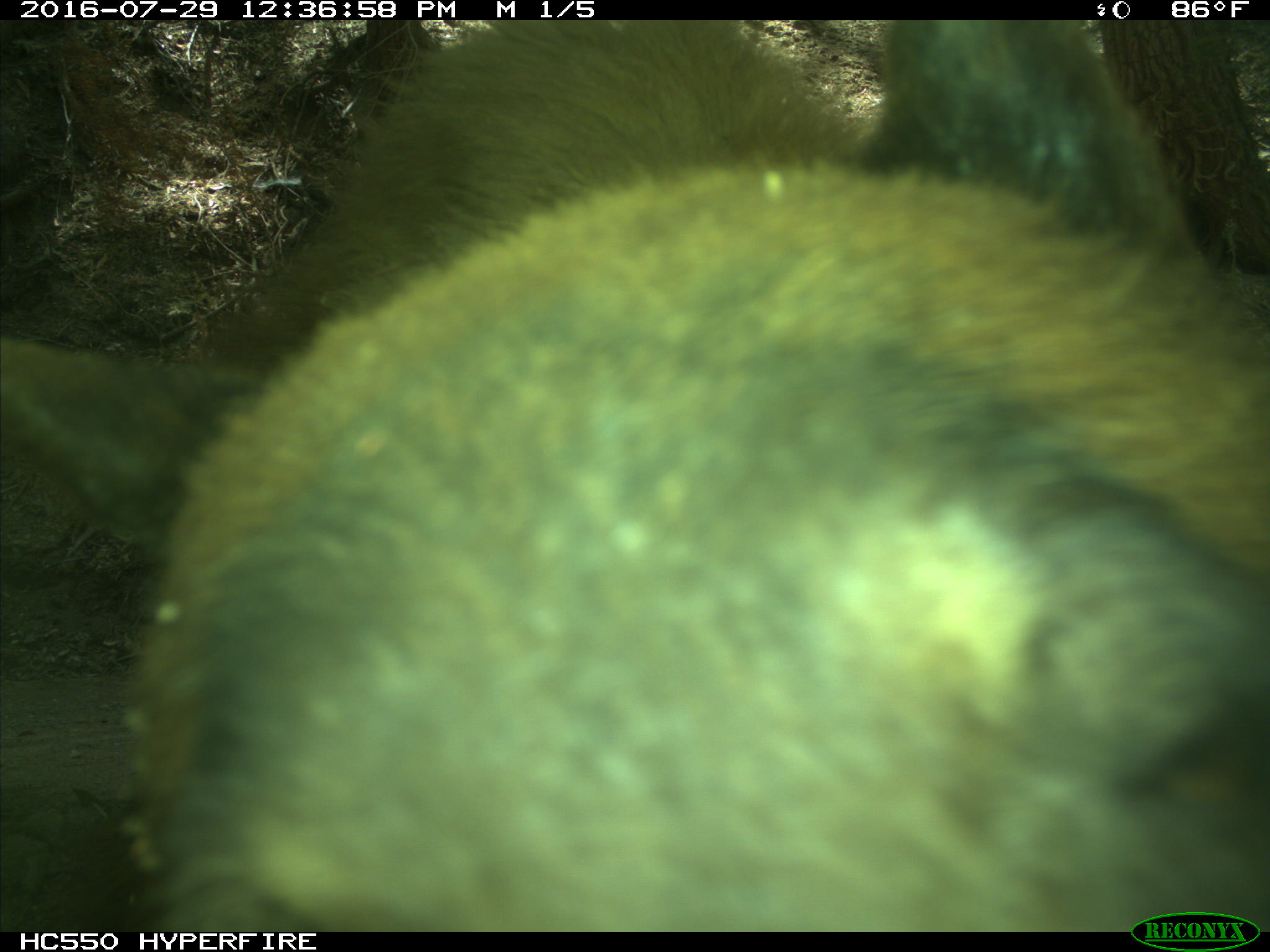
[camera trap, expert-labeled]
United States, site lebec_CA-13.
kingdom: Animalia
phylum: Chordata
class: Mammalia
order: Carnivora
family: Ursidae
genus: Ursus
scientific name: Ursus americanus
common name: american black bear